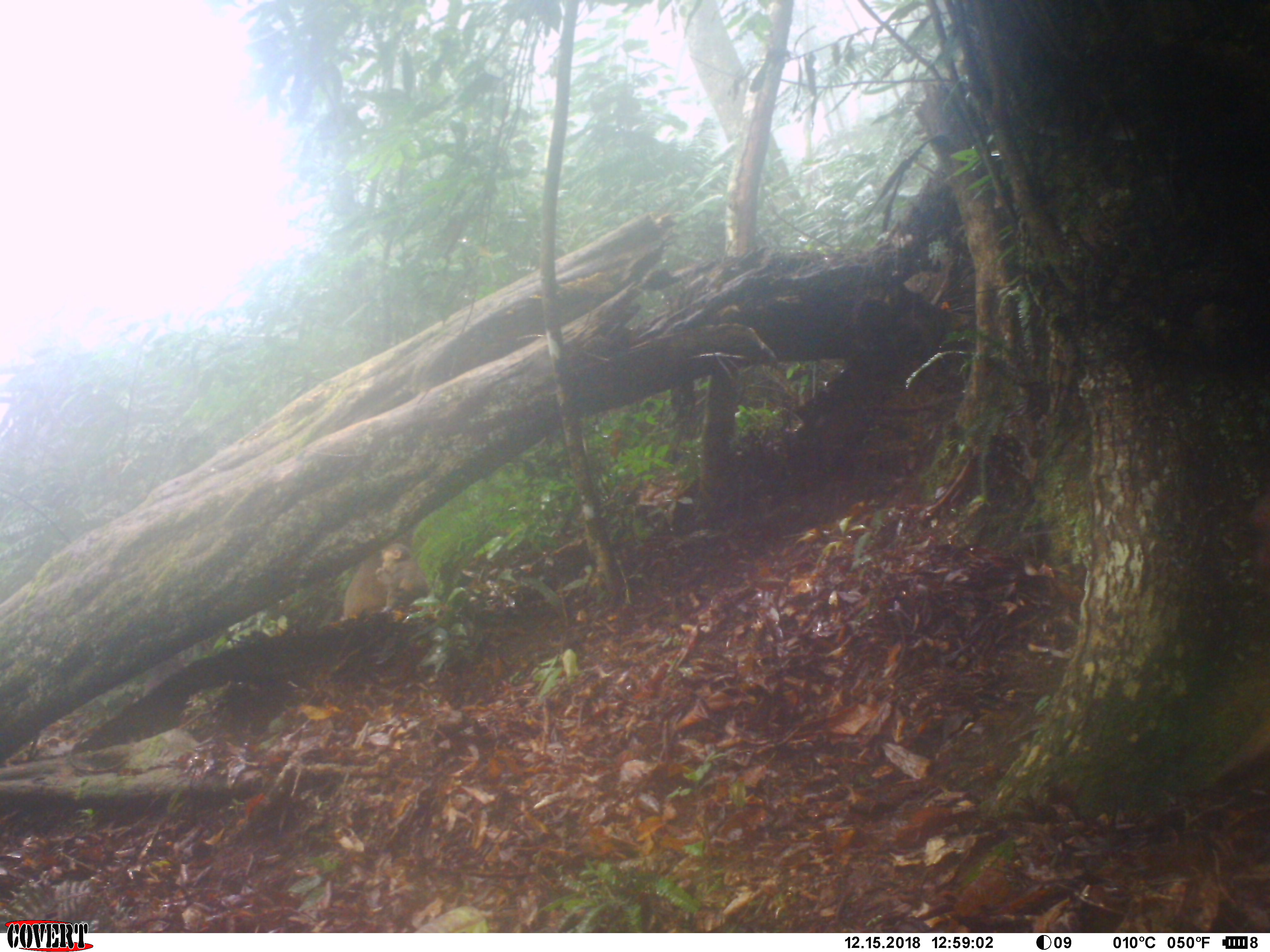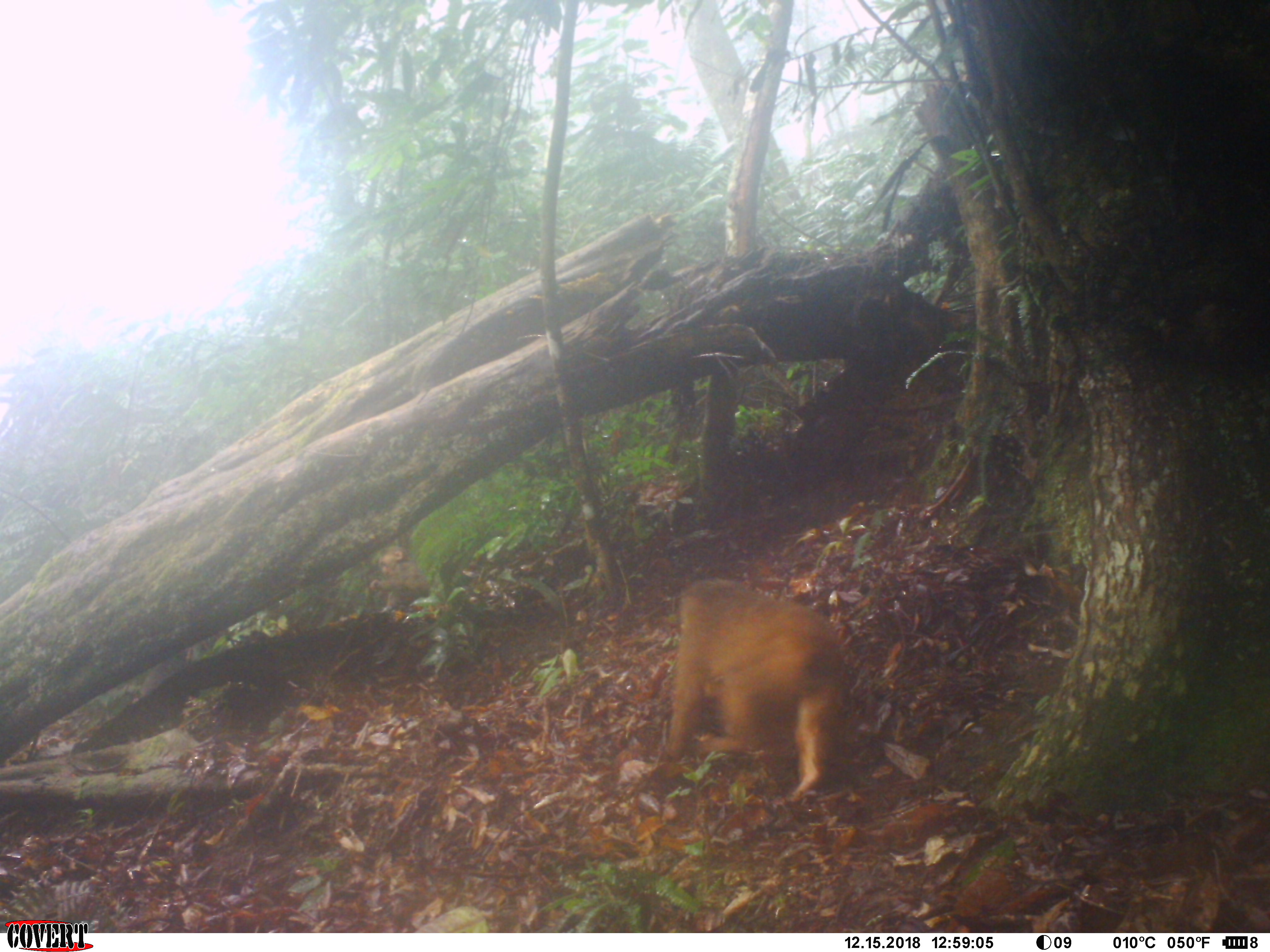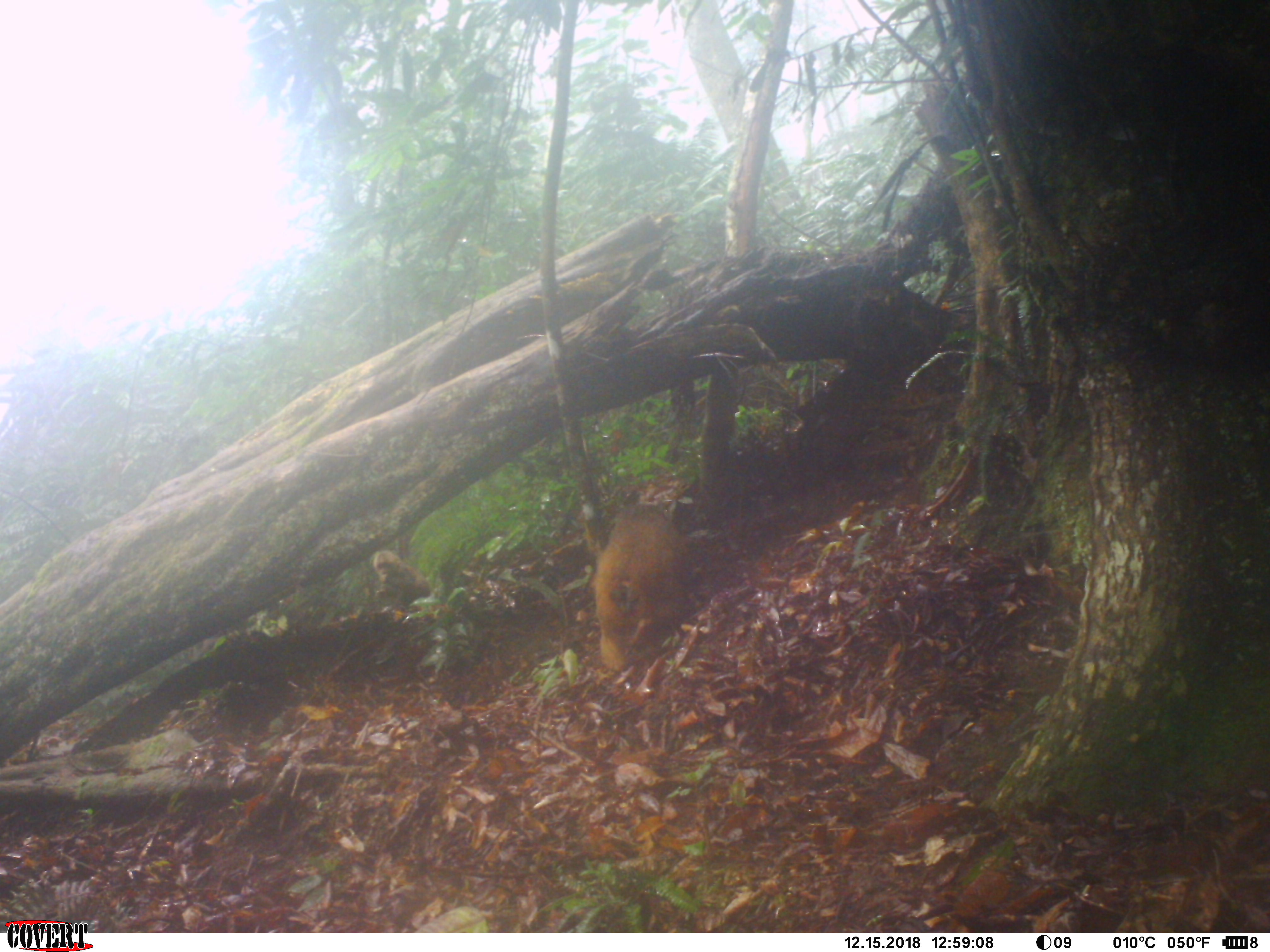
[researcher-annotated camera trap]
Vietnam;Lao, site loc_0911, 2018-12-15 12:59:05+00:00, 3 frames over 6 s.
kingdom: Animalia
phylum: Chordata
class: Mammalia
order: Primates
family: Cercopithecidae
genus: Macaca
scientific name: Macaca arctoides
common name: stump-tailed macaque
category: stump tailed macaque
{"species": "stump tailed macaque (stump-tailed macaque) (Macaca arctoides)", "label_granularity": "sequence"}